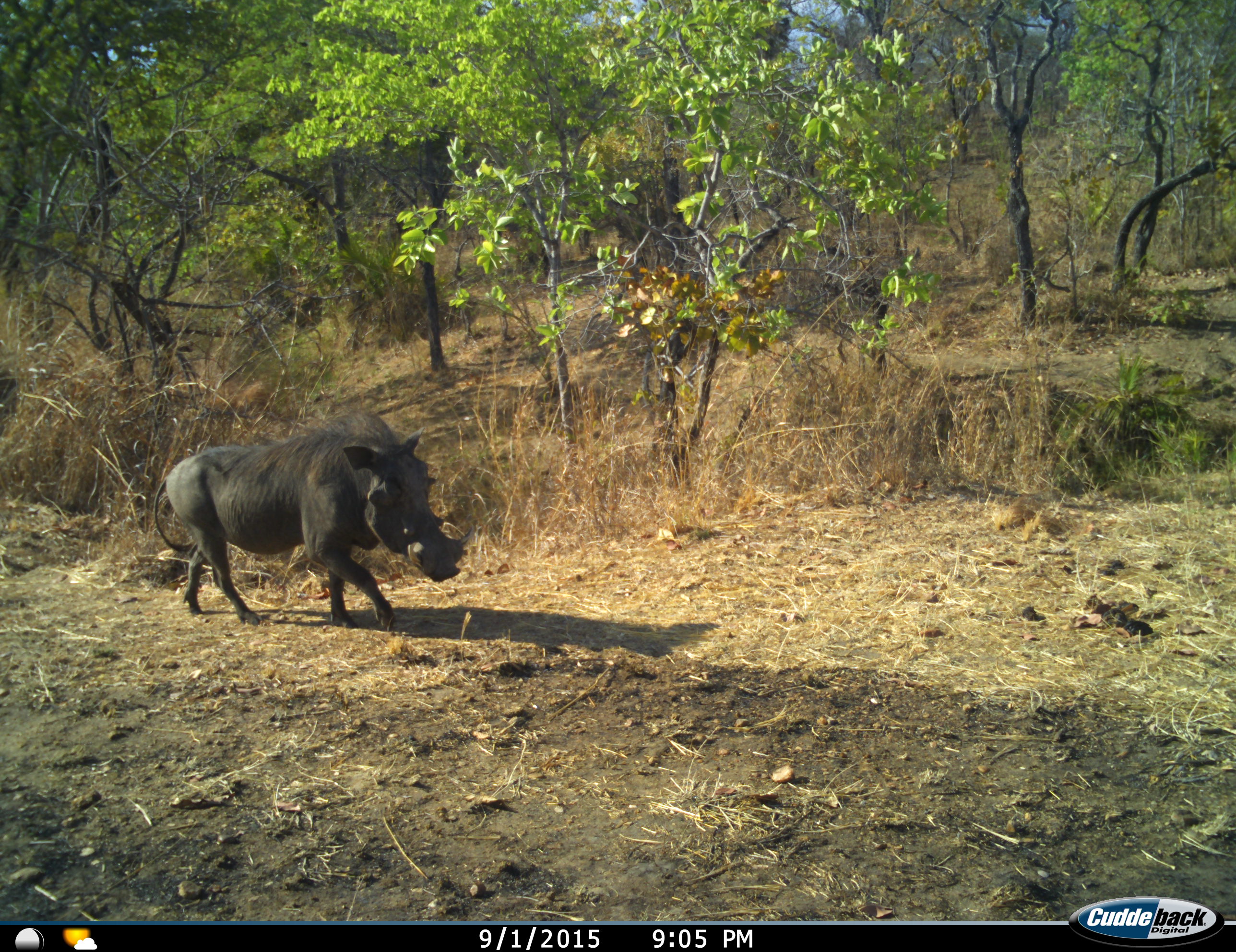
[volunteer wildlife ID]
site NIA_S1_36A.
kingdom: Animalia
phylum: Chordata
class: Mammalia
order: Artiodactyla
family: Suidae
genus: Phacochoerus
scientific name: Phacochoerus africanus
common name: warthog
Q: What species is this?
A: Warthog (Phacochoerus africanus).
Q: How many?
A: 1.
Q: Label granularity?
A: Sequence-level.